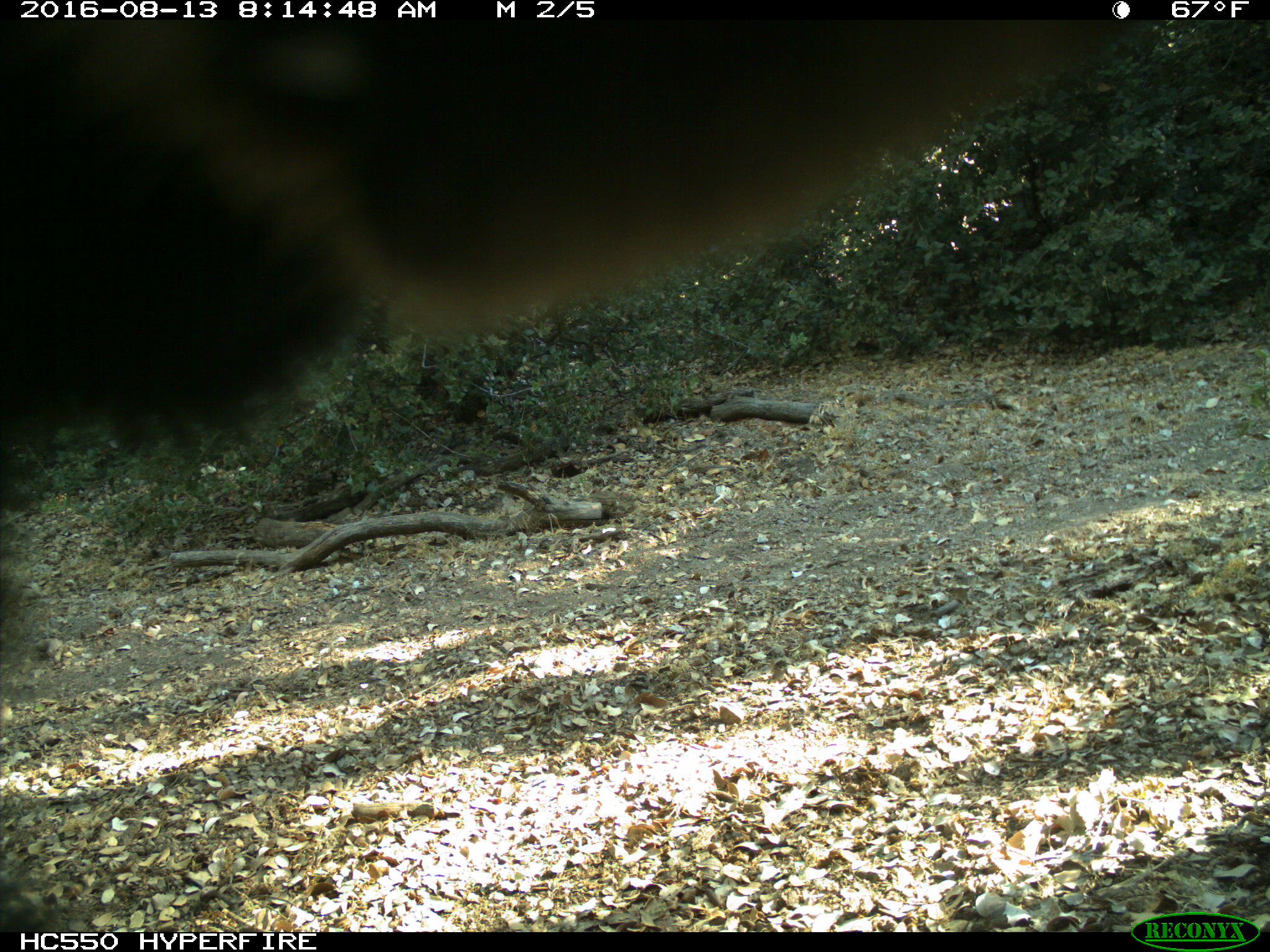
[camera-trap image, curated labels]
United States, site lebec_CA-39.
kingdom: Animalia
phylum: Chordata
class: Mammalia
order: Carnivora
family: Ursidae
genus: Ursus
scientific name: Ursus americanus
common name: american black bear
Ursus americanus (american black bear).